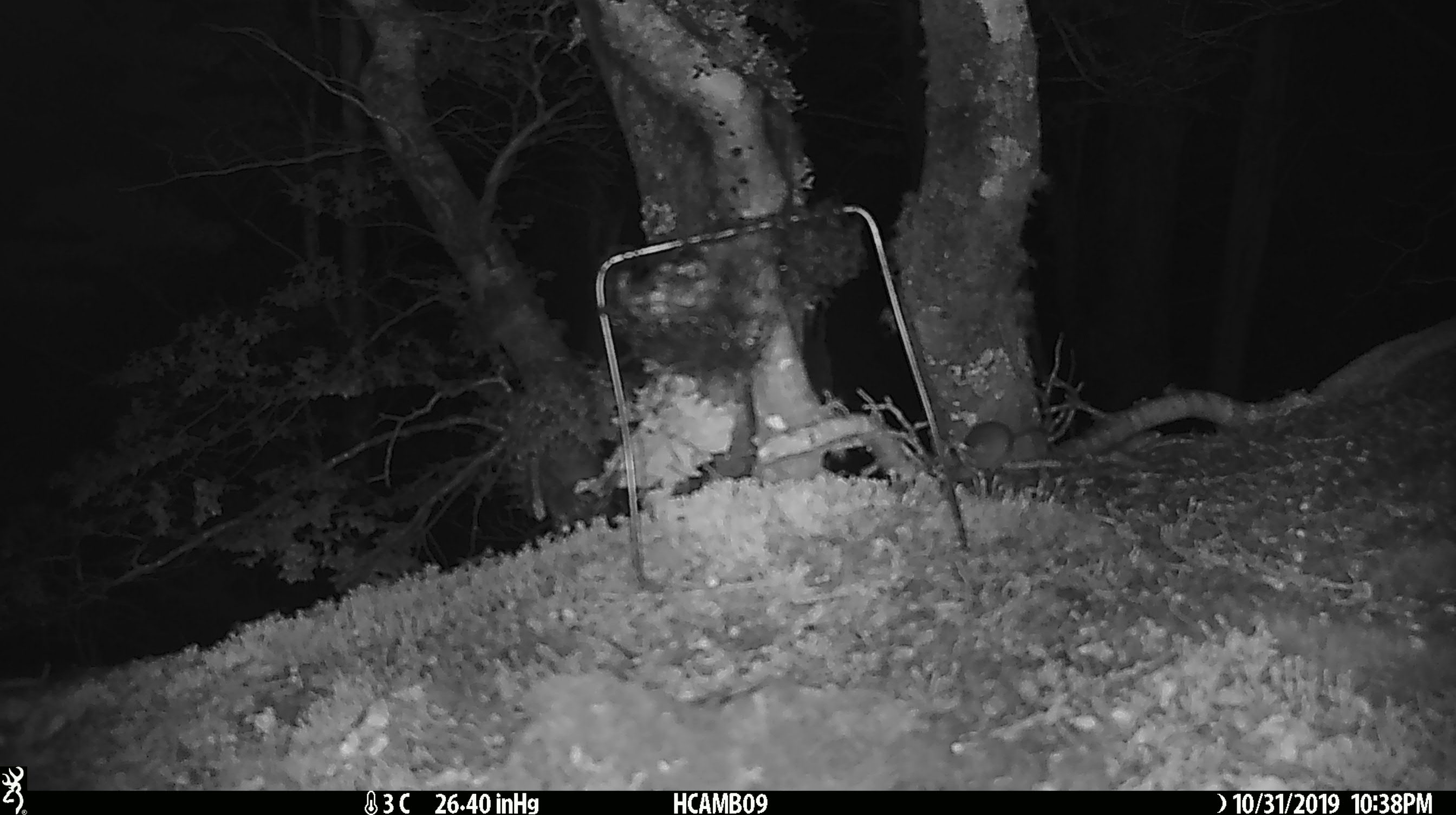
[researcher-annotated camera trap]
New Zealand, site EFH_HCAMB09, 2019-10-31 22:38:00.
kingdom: Animalia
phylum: Chordata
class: Mammalia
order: Rodentia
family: Muridae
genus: Mus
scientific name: Mus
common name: mouse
Mouse (Mus).